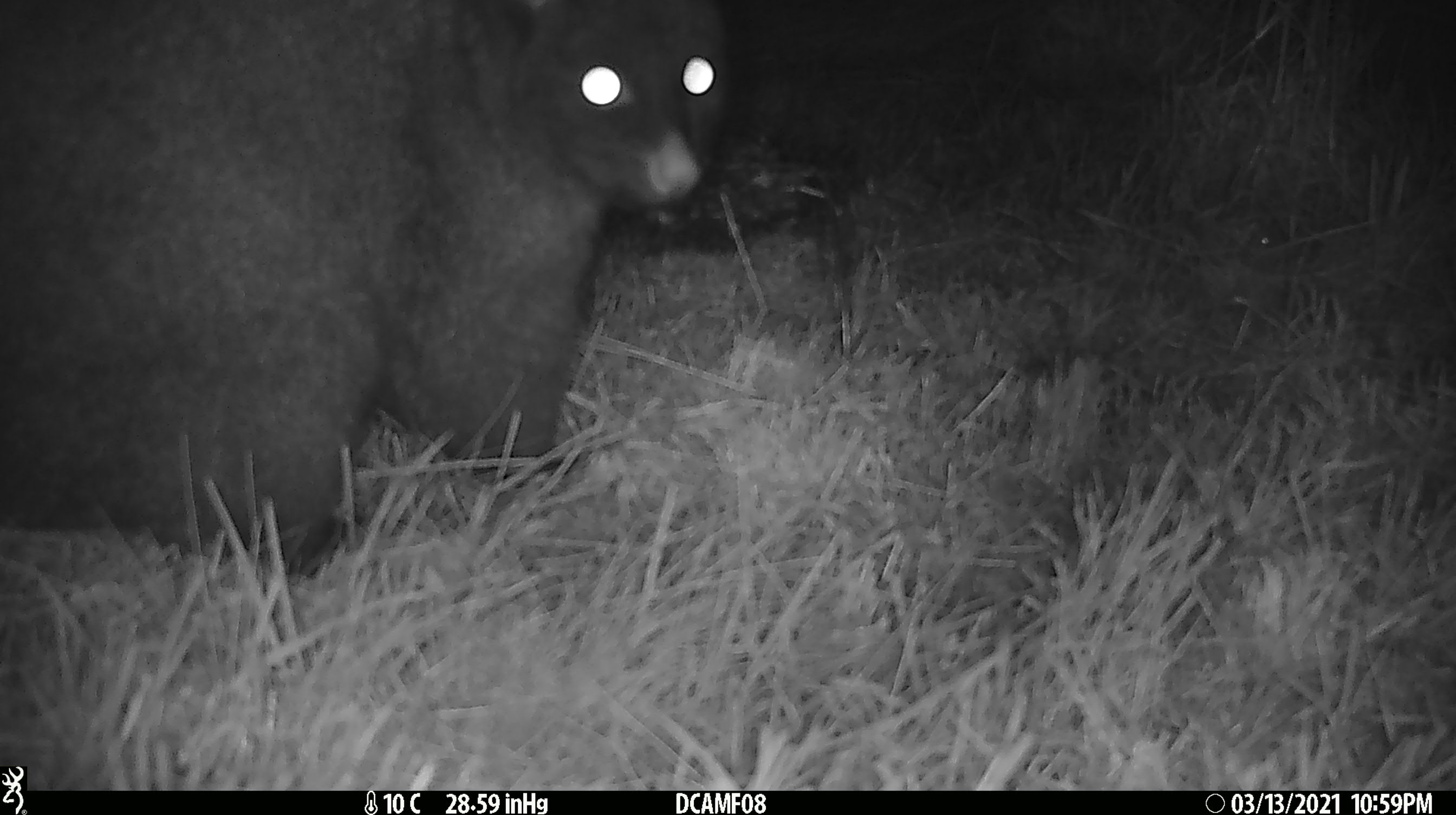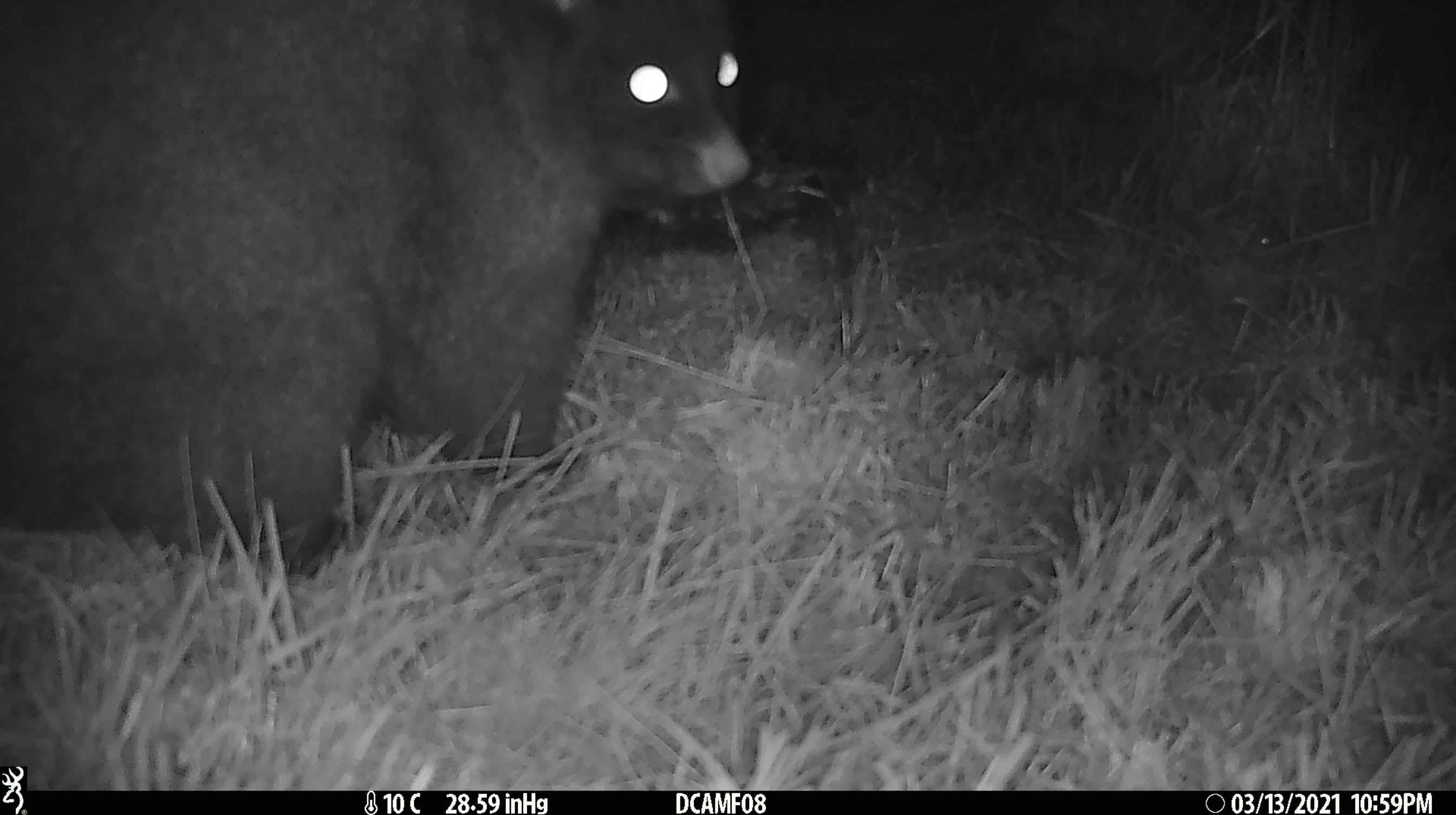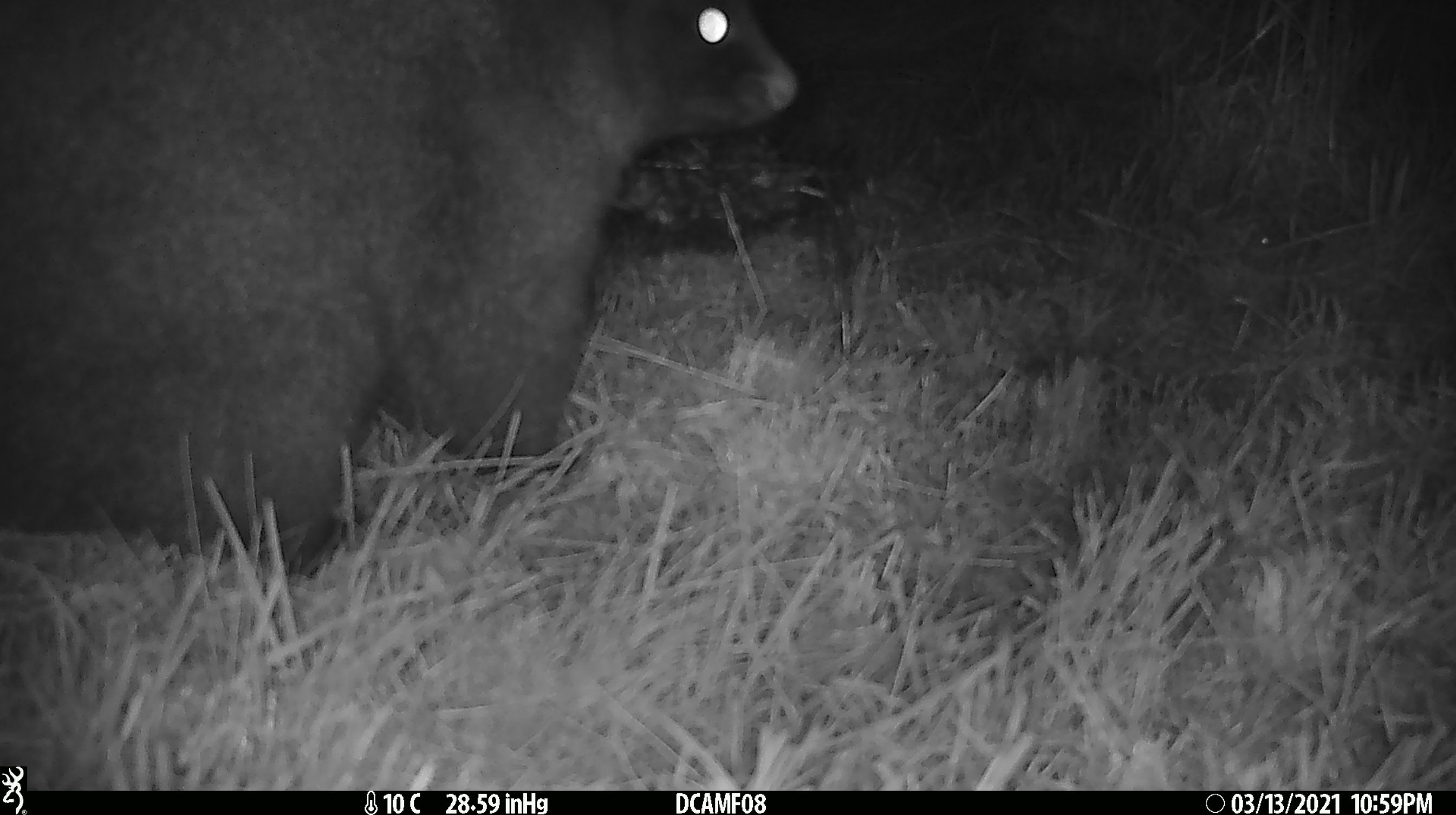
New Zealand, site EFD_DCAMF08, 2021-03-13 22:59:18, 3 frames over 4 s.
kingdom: Animalia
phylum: Chordata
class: Mammalia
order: Diprotodontia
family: Phalangeridae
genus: Trichosurus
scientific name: Trichosurus vulpecula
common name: common brushtail possum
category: possum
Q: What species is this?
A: Possum (common brushtail possum) (Trichosurus vulpecula).